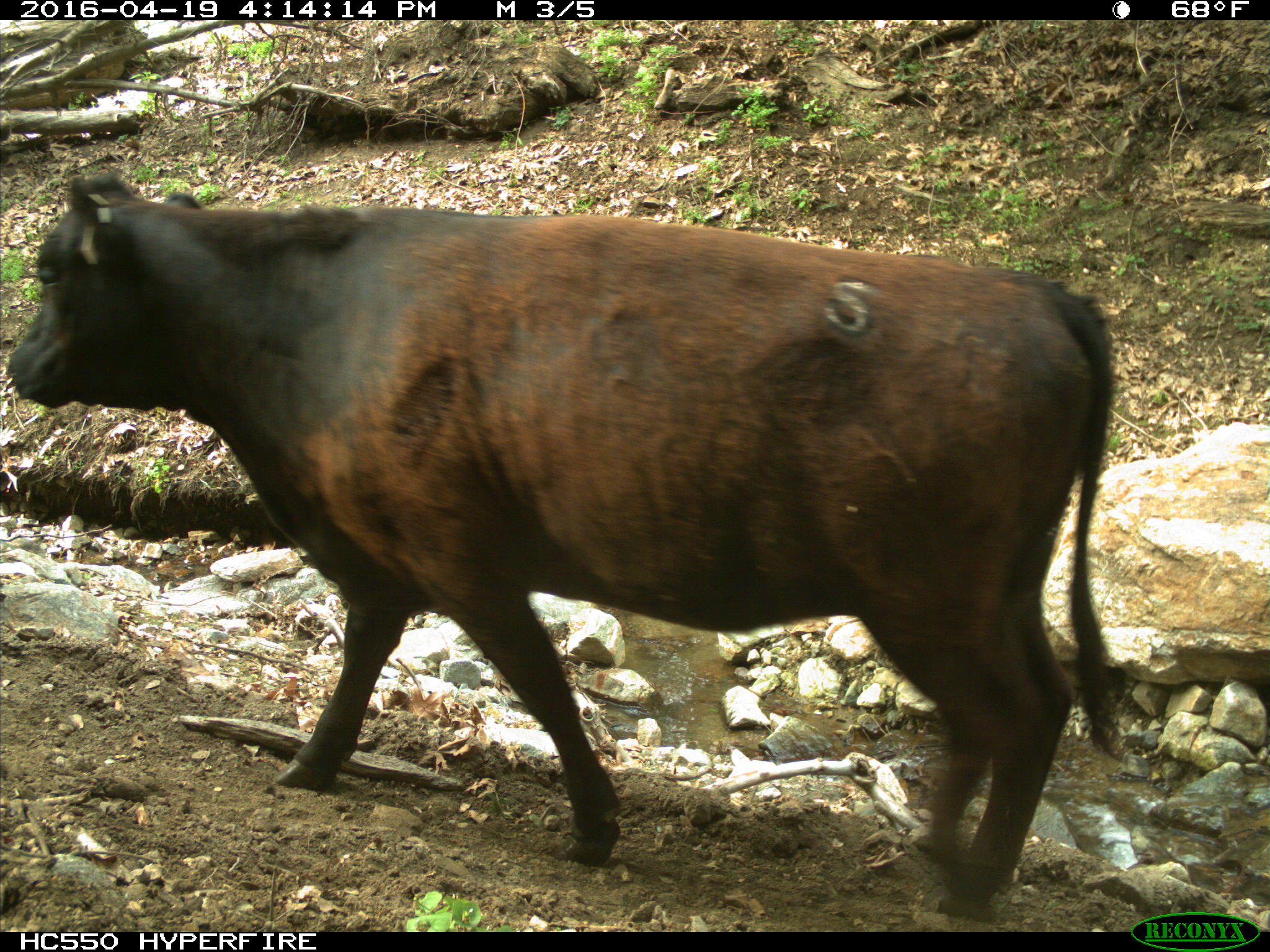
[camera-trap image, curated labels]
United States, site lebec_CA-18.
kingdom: Animalia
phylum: Chordata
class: Mammalia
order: Artiodactyla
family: Bovidae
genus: Bos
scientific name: Bos taurus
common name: domestic cow